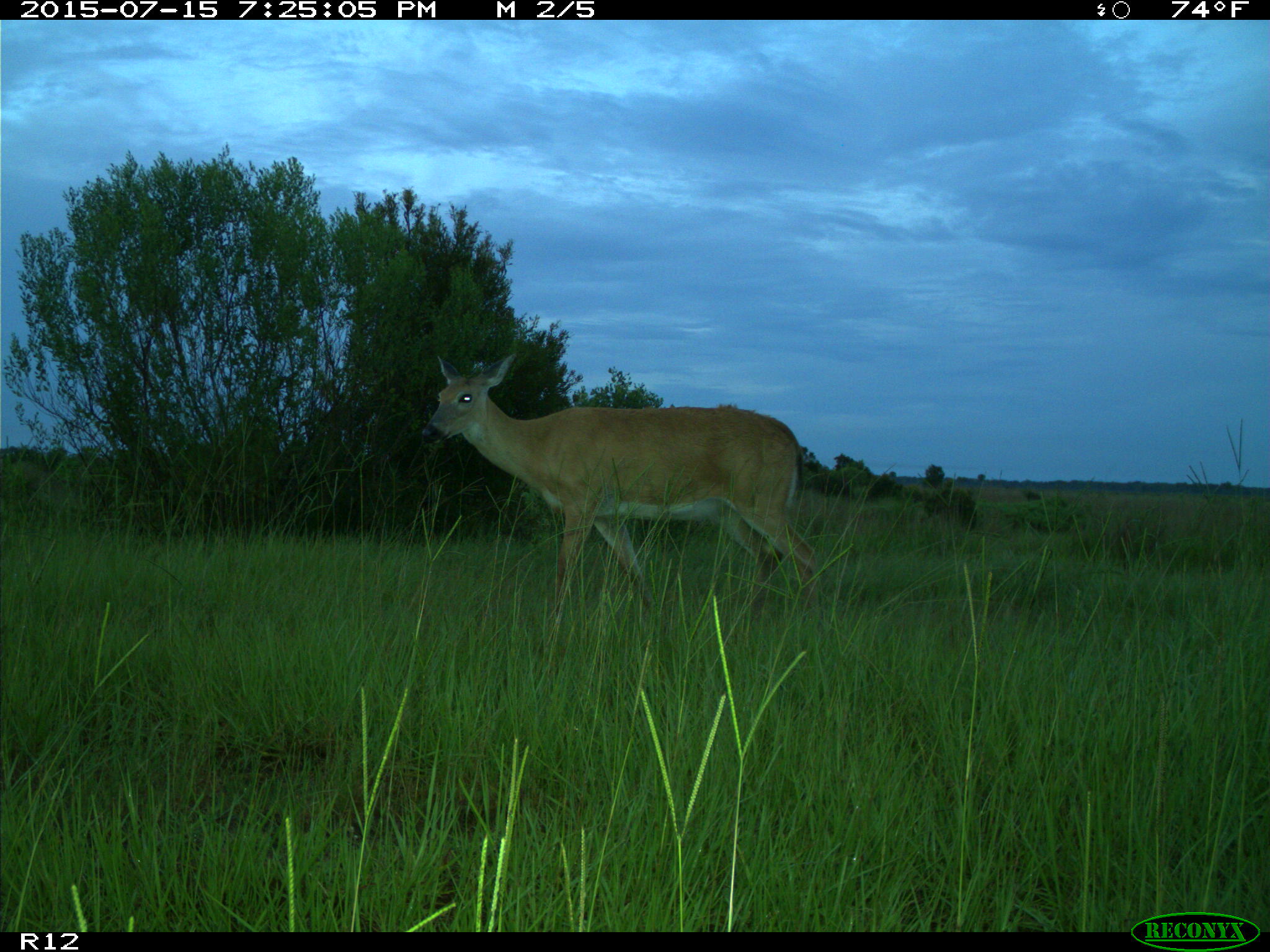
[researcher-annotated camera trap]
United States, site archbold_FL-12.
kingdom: Animalia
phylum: Chordata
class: Mammalia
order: Artiodactyla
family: Cervidae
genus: Odocoileus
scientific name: Odocoileus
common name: deer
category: unidentified deer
Unidentified deer (deer) (Odocoileus).